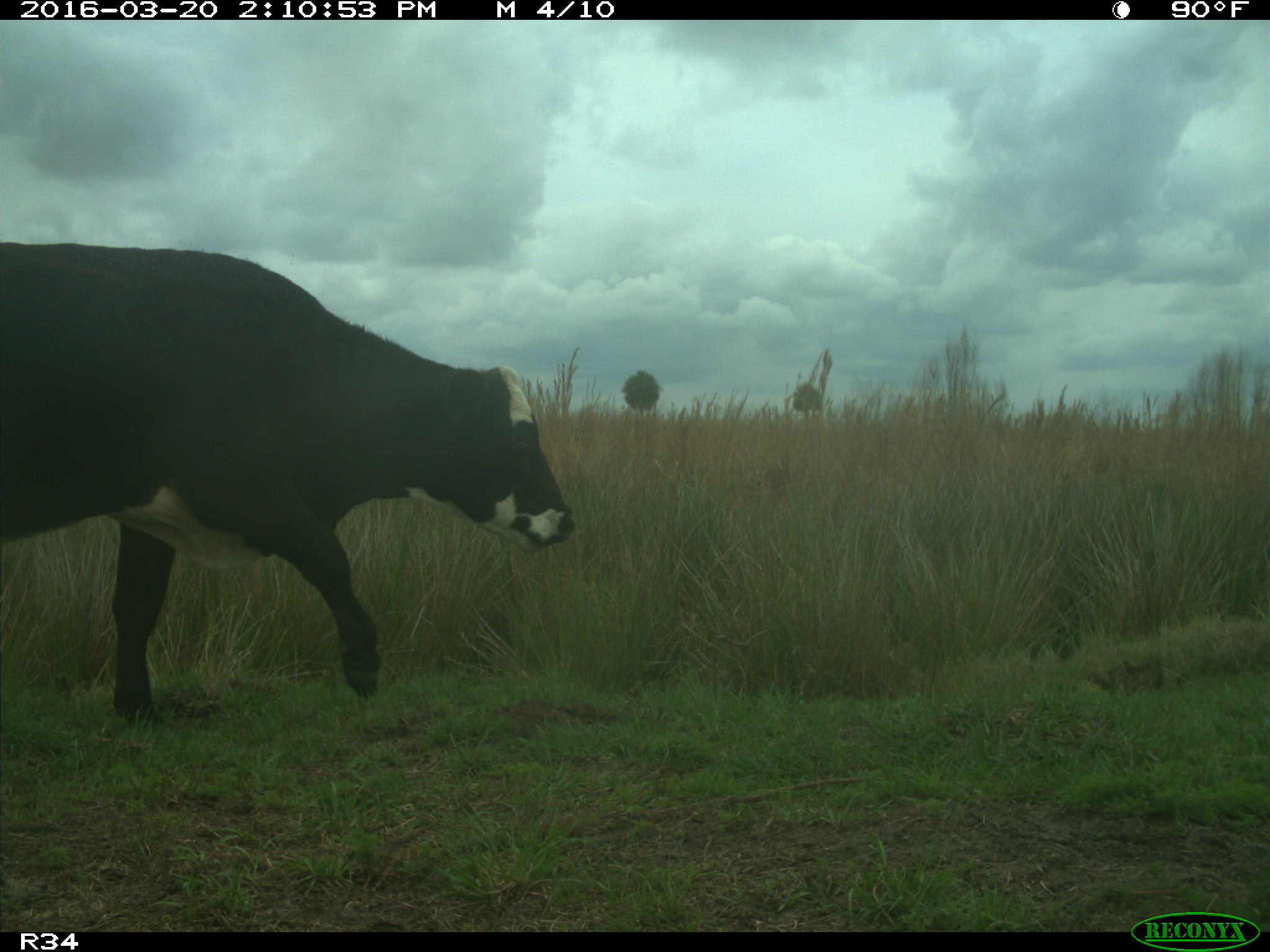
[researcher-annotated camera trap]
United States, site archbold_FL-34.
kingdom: Animalia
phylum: Chordata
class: Mammalia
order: Artiodactyla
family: Bovidae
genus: Bos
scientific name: Bos taurus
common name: domestic cow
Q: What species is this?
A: Bos taurus (domestic cow).